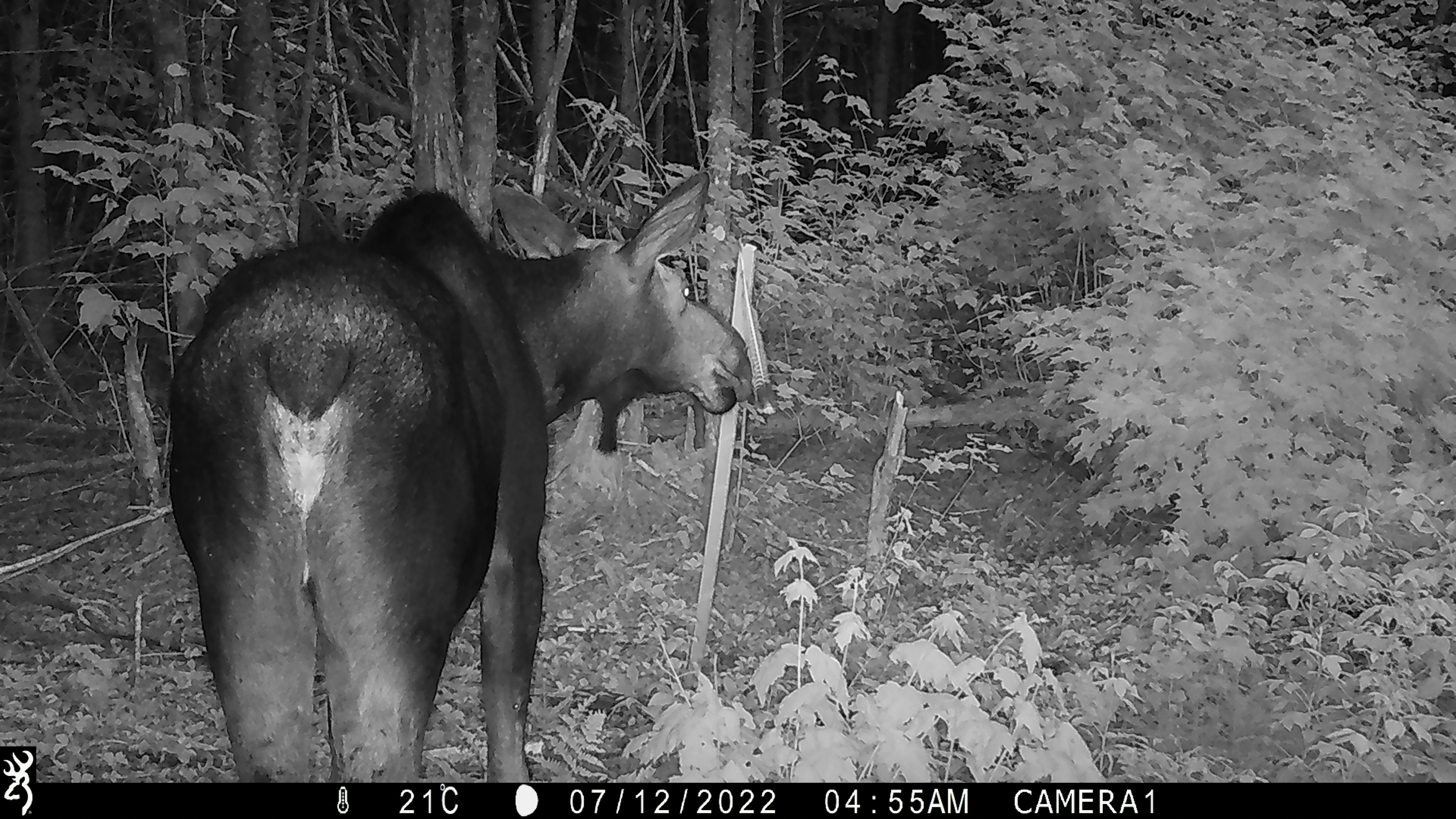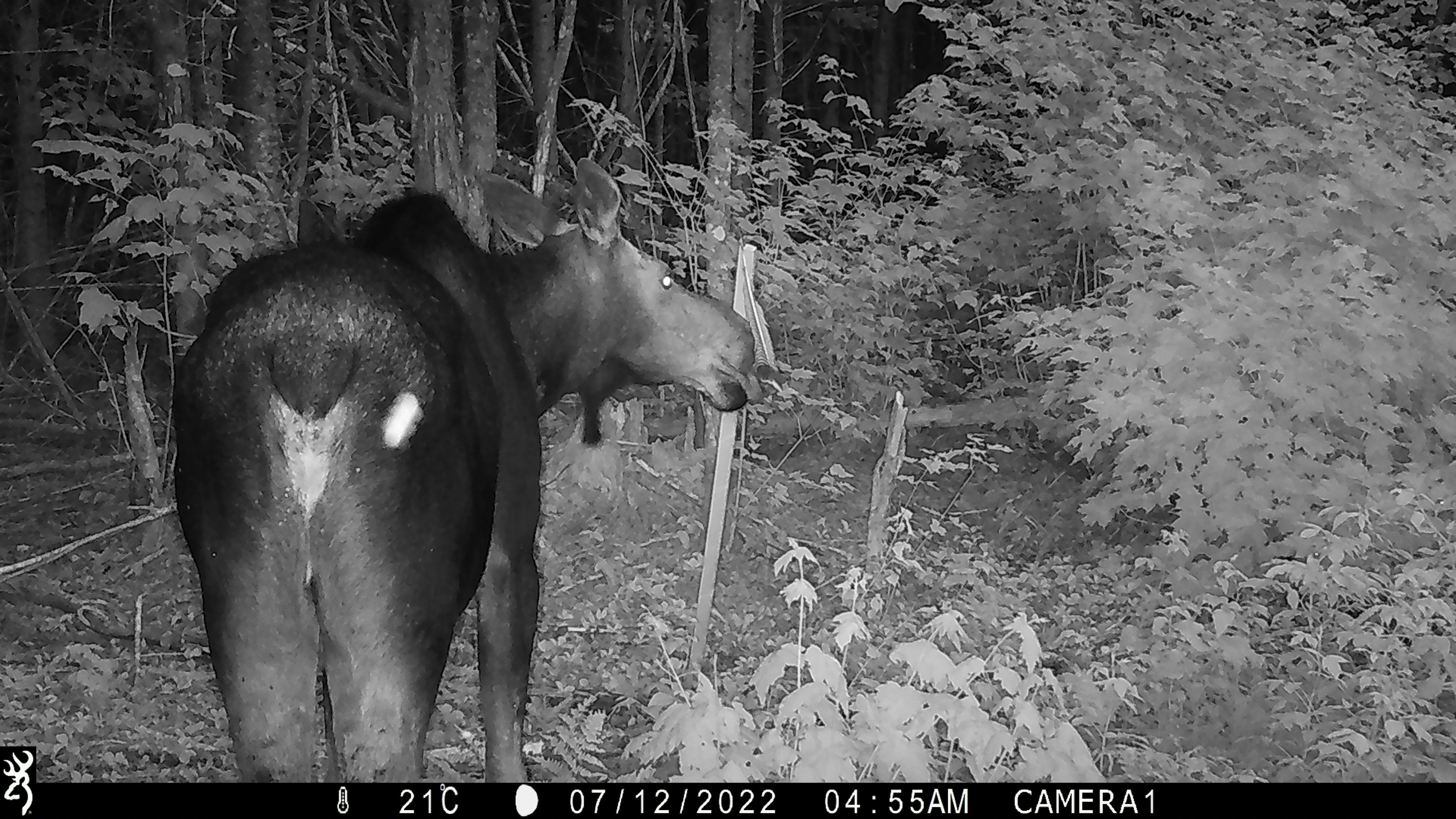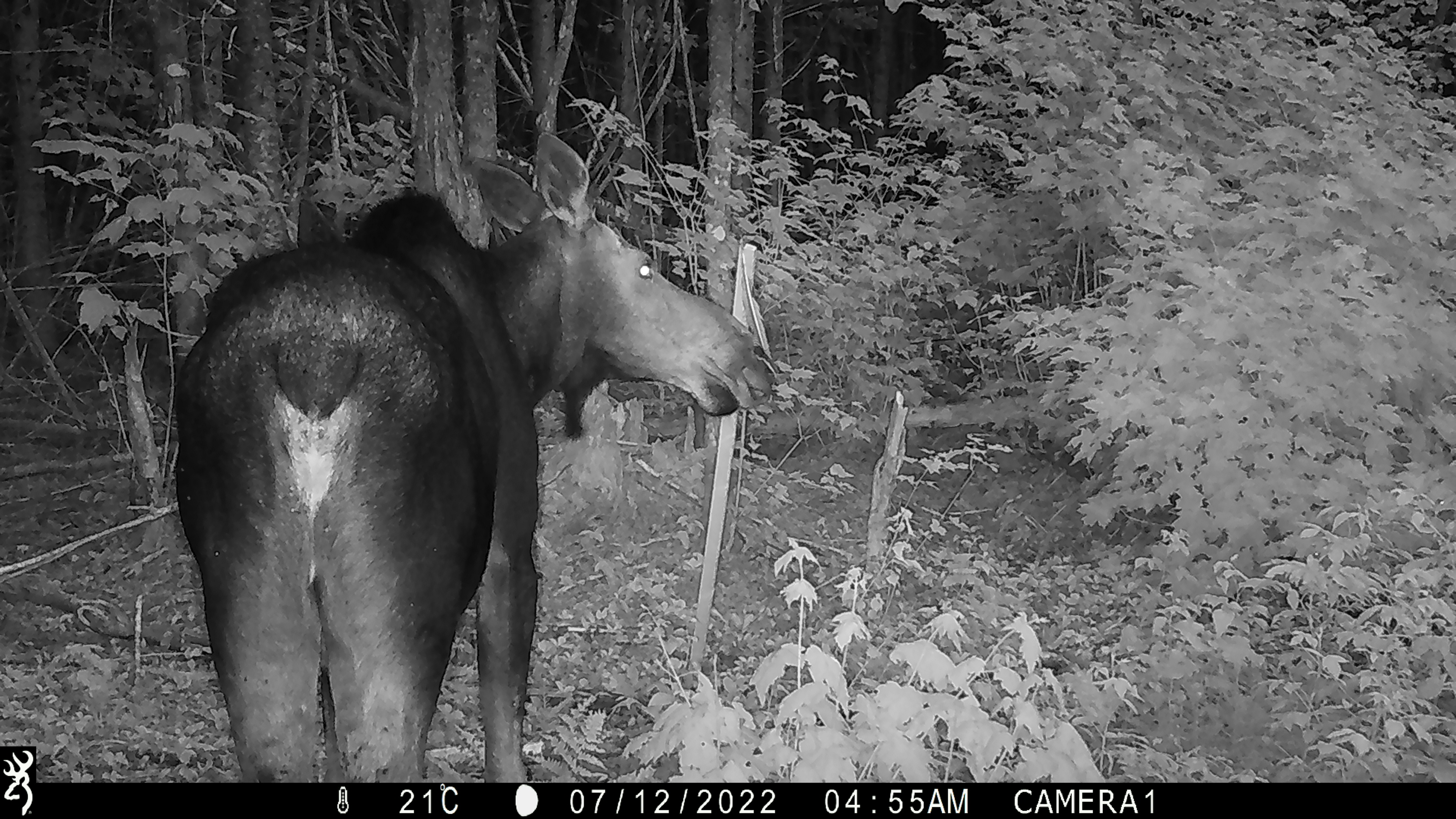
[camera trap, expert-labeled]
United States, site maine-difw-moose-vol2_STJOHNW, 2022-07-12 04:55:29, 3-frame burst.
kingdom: Animalia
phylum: Chordata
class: Mammalia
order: Artiodactyla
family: Cervidae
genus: Alces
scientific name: Alces alces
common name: moose